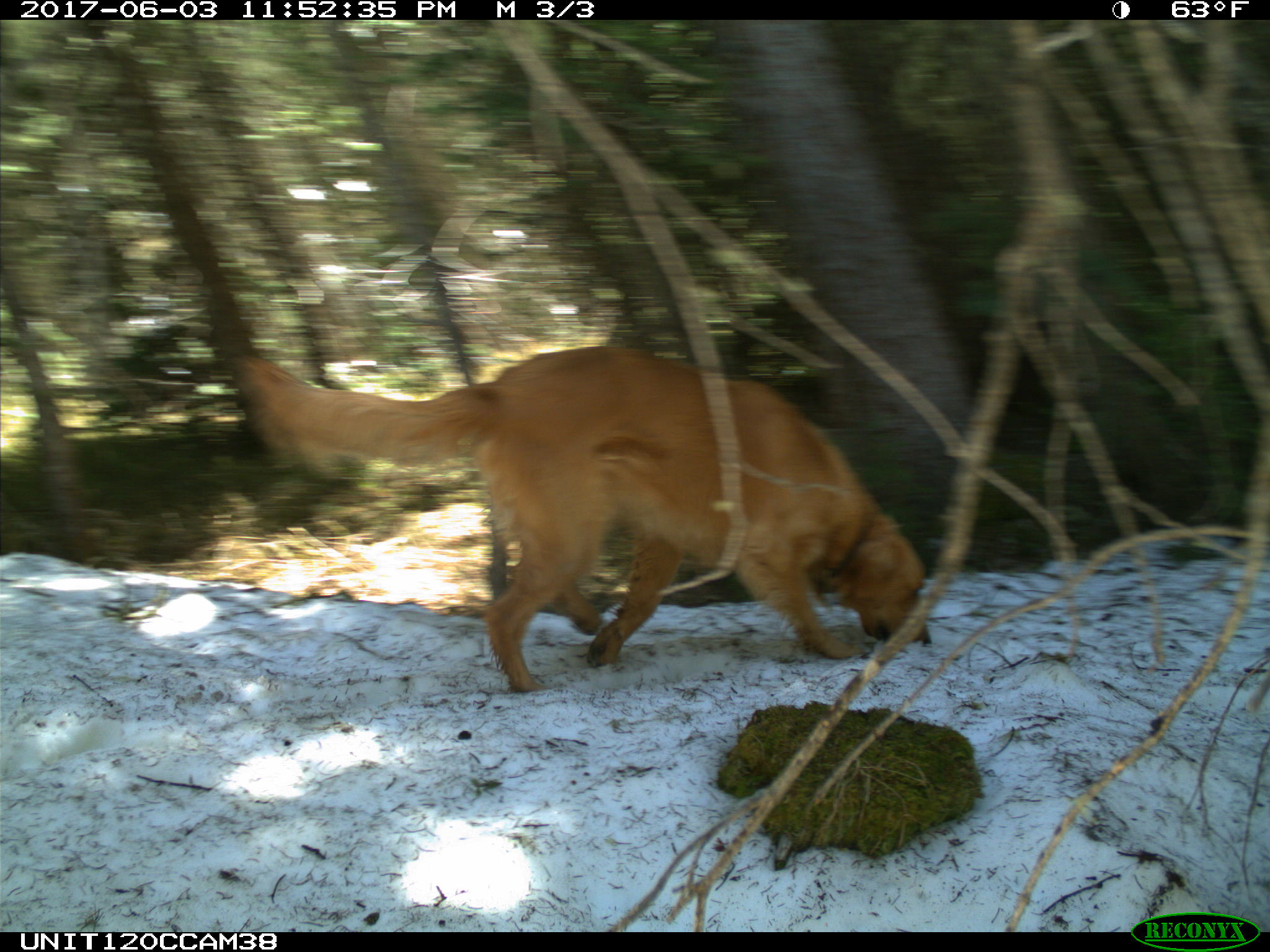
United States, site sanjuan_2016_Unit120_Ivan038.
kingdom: Animalia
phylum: Chordata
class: Mammalia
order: Carnivora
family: Canidae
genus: Canis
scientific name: Canis familiaris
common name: domestic dog